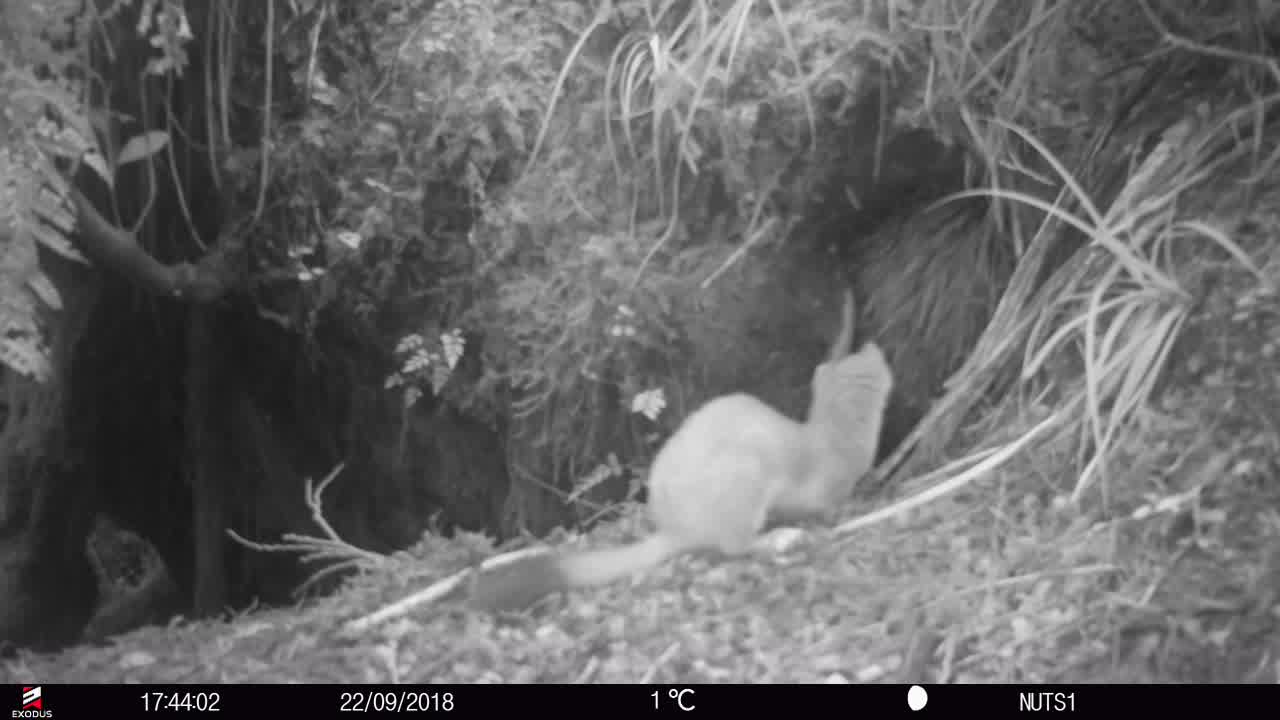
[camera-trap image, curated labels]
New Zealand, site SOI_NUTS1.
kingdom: Animalia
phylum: Chordata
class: Mammalia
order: Carnivora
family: Mustelidae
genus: Mustela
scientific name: Mustela erminea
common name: stoat